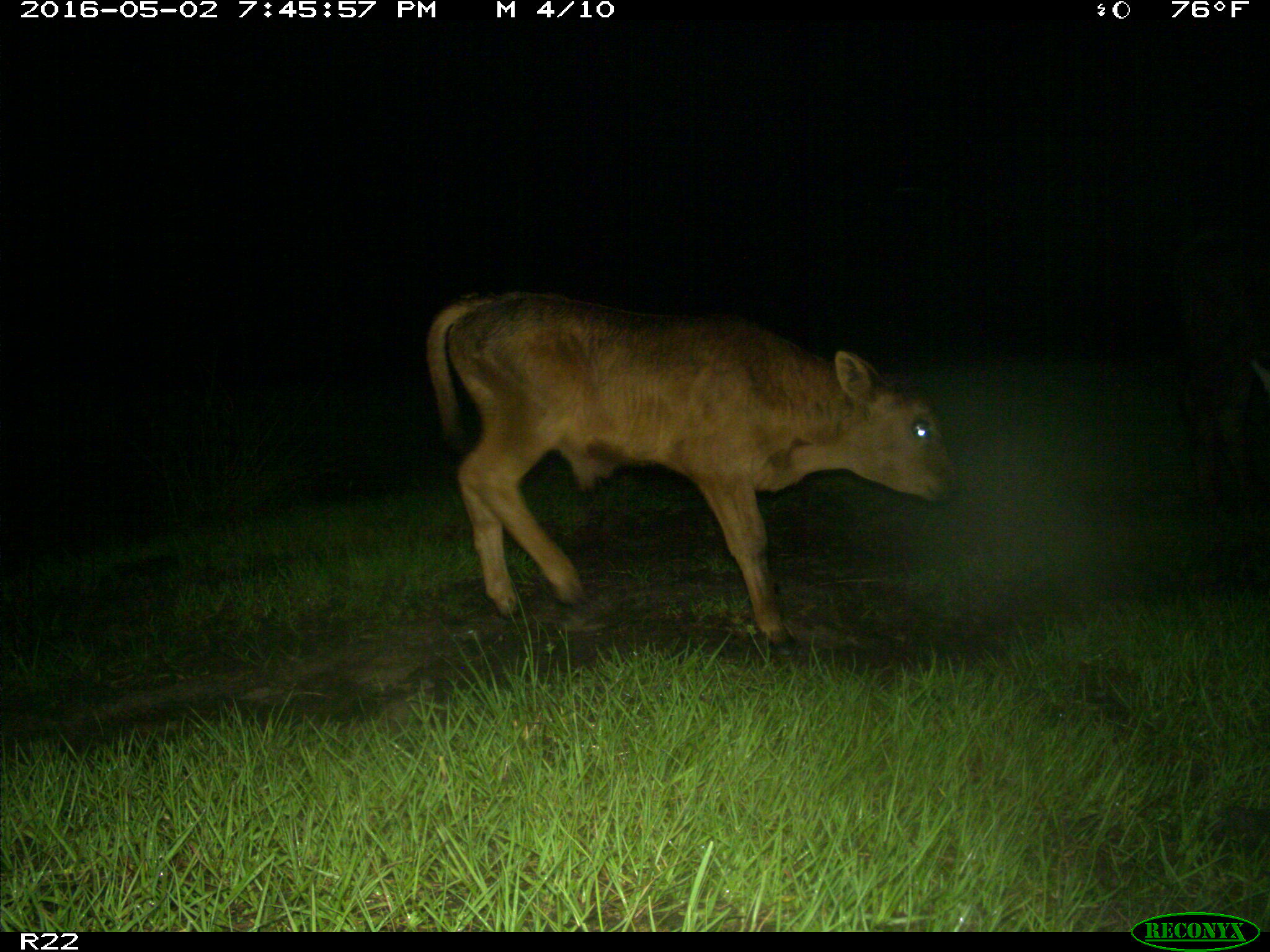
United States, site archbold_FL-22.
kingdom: Animalia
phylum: Chordata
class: Mammalia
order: Artiodactyla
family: Bovidae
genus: Bos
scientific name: Bos taurus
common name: domestic cow